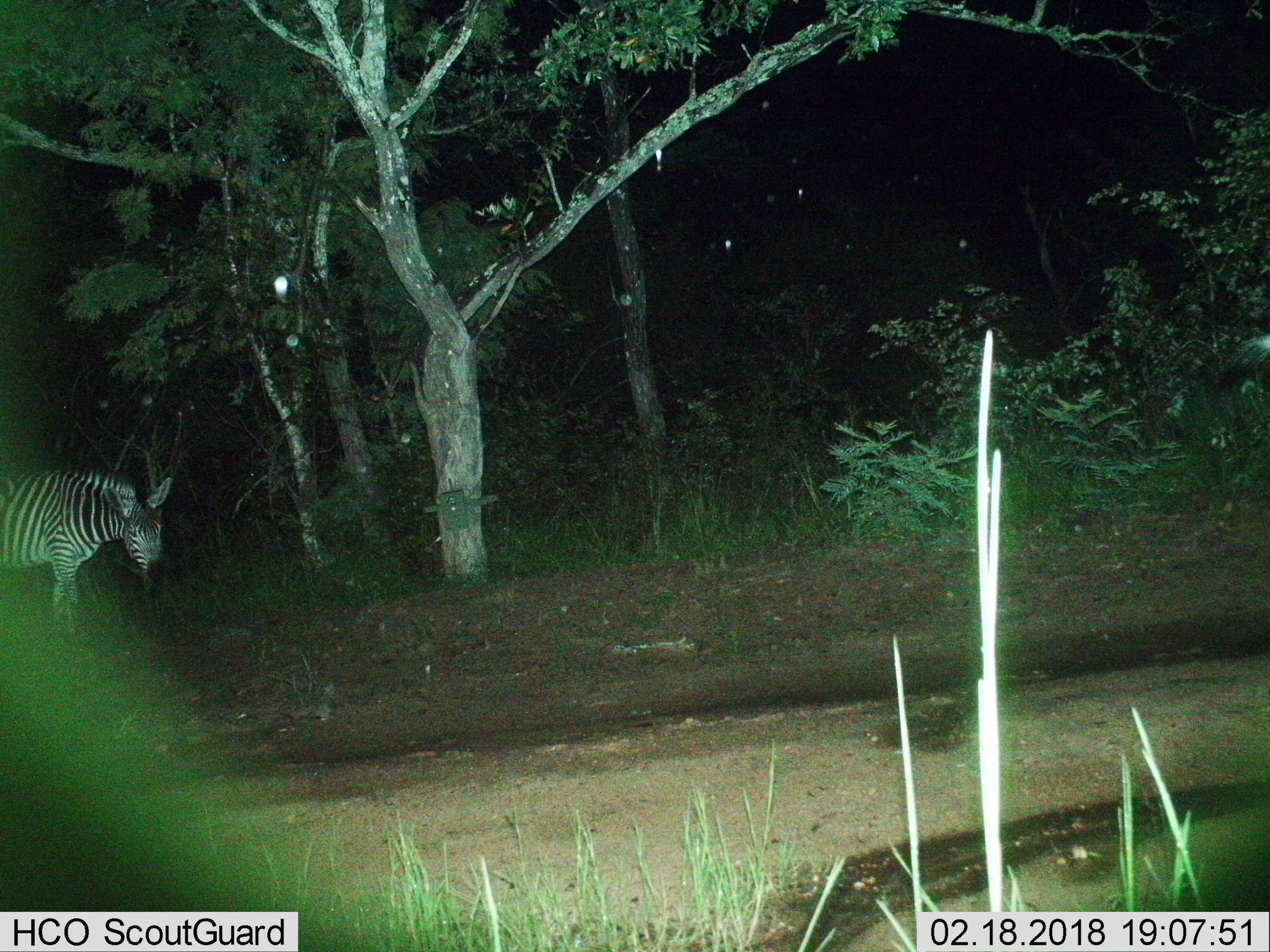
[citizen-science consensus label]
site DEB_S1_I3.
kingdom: Animalia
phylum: Chordata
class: Mammalia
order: Perissodactyla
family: Equidae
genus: Equus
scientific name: Equus quagga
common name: plains zebra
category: zebraplains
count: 1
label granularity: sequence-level